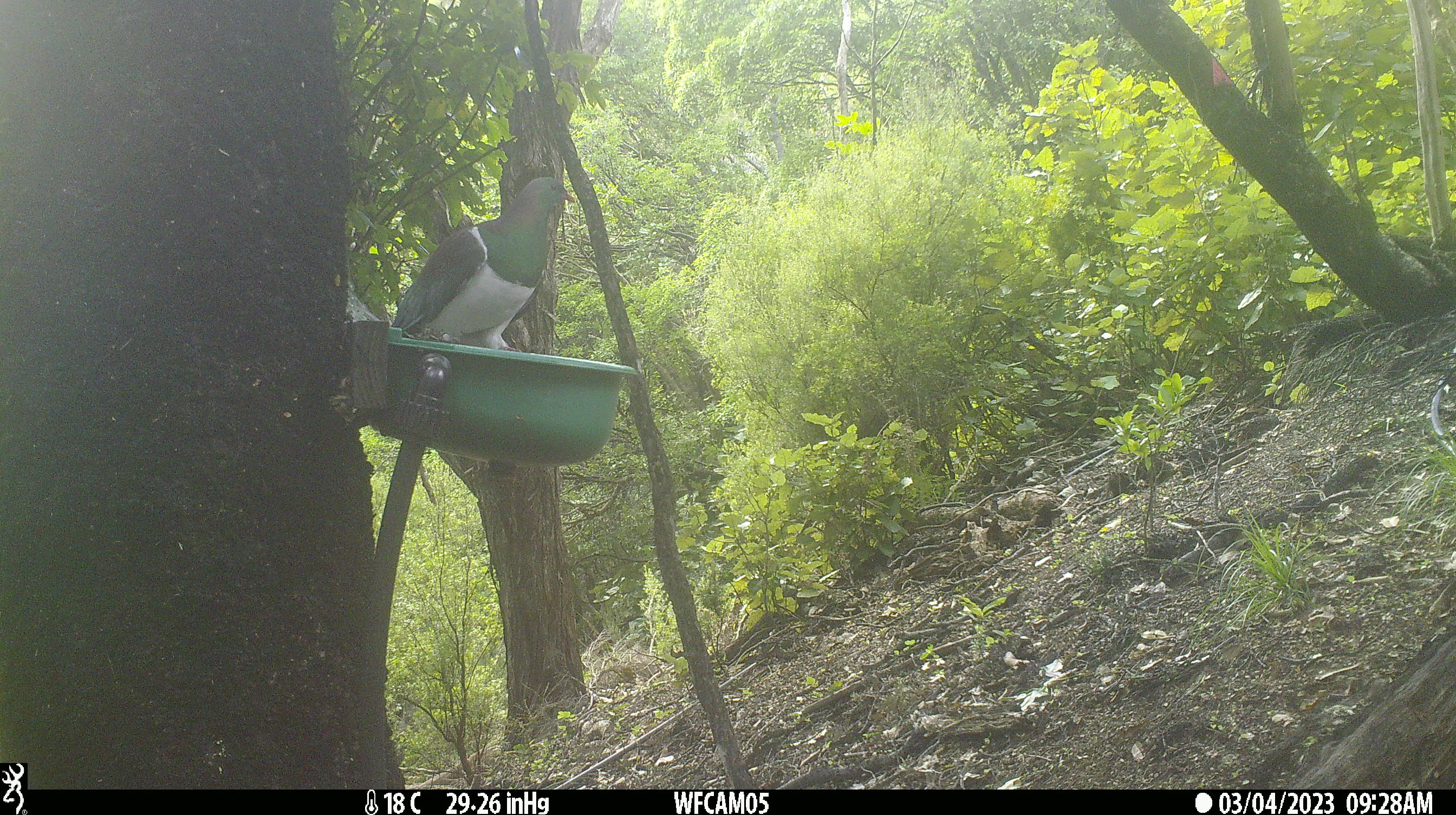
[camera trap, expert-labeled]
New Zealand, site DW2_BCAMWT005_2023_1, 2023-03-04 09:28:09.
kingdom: Animalia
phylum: Chordata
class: Aves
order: Columbiformes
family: Columbidae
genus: Hemiphaga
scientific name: Hemiphaga novaeseelandiae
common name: new zealand pigeon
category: kereru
Kereru (new zealand pigeon) (Hemiphaga novaeseelandiae).